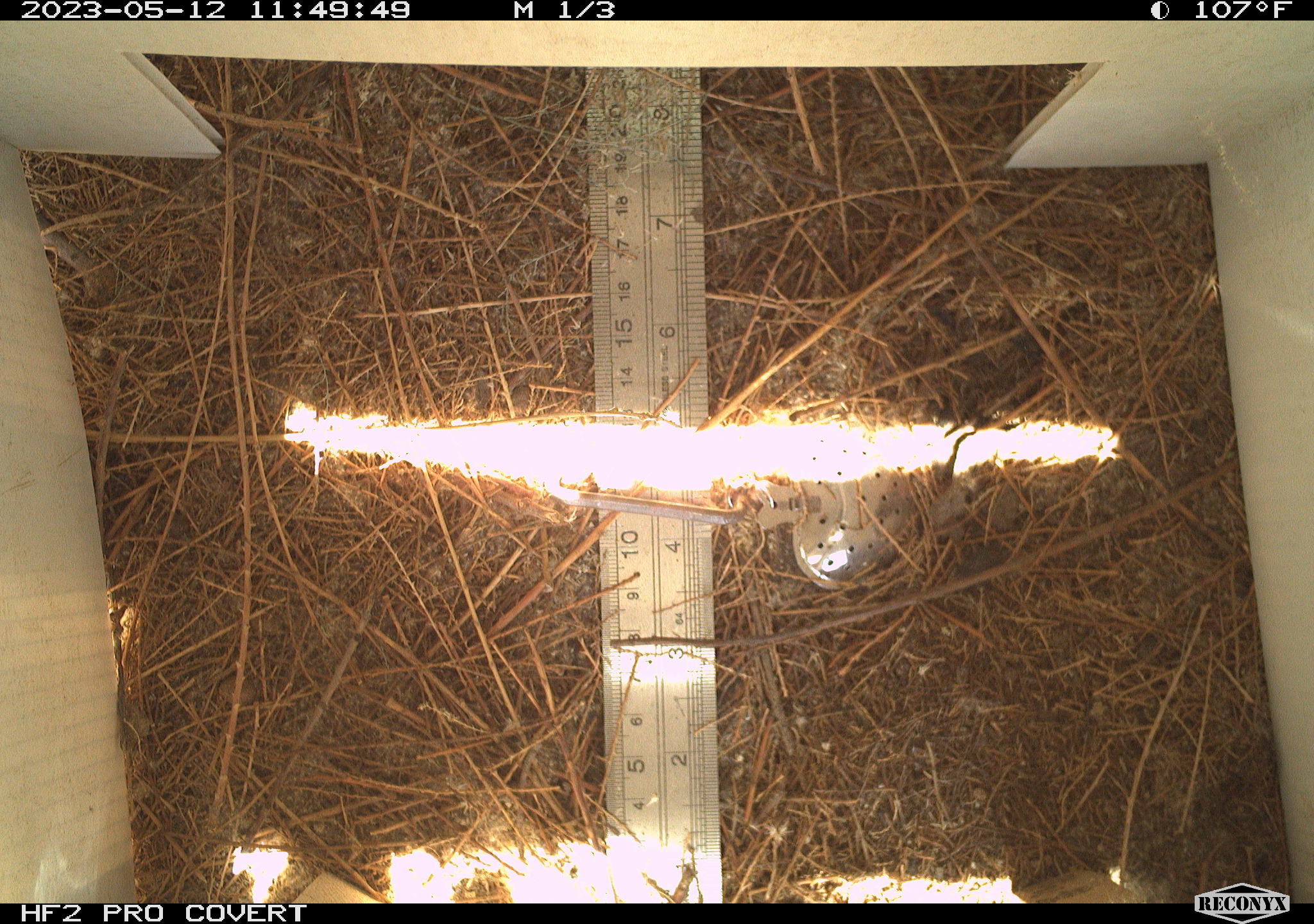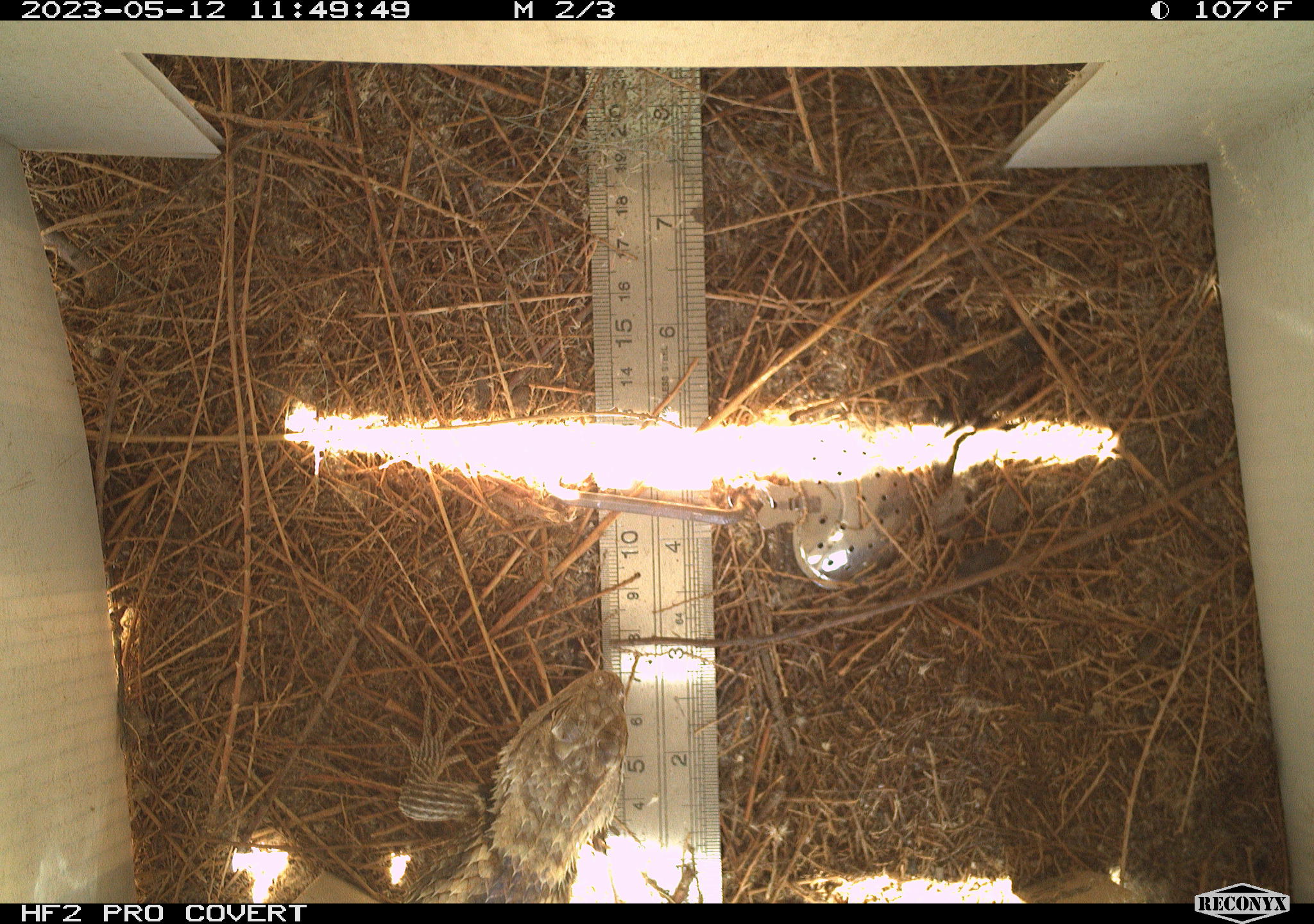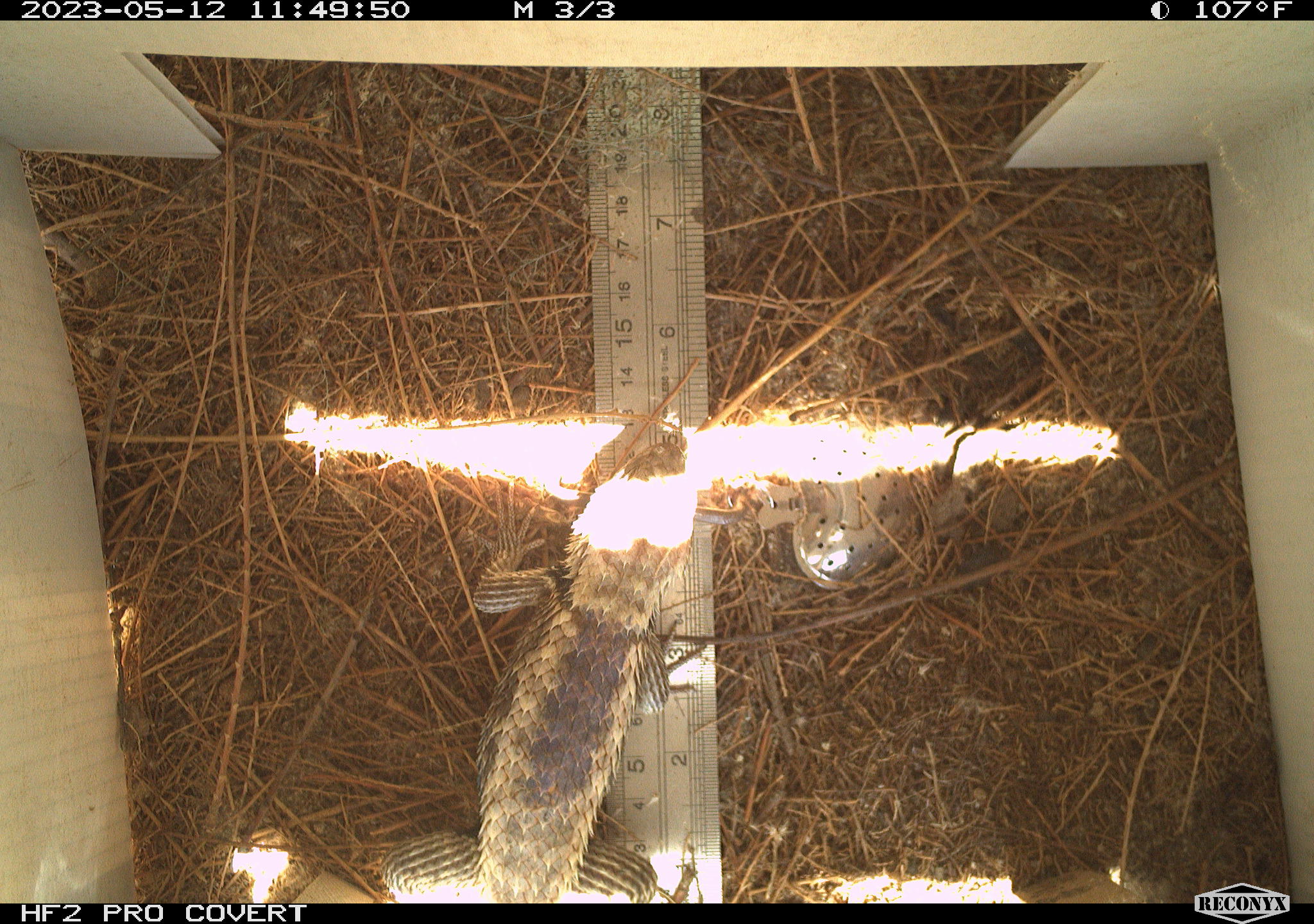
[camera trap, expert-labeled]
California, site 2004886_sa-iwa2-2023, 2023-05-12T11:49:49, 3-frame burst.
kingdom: Animalia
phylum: Chordata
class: Reptilia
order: Squamata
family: Phrynosomatidae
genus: Sceloporus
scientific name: Sceloporus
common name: spiny lizards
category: sceloporus species